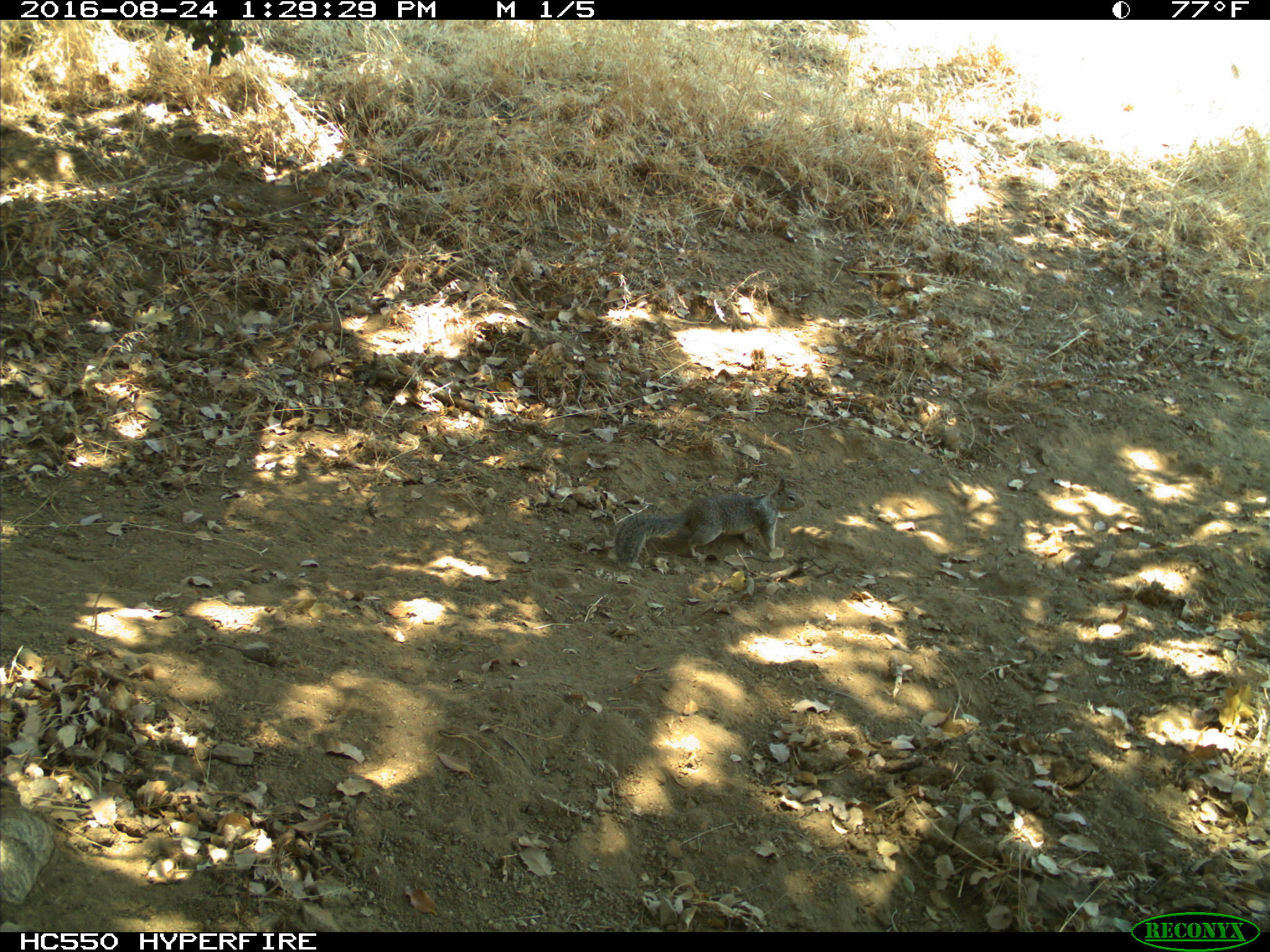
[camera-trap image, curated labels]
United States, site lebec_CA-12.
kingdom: Animalia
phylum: Chordata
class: Mammalia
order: Rodentia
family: Sciuridae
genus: Otospermophilus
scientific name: Otospermophilus beecheyi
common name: california ground squirrel